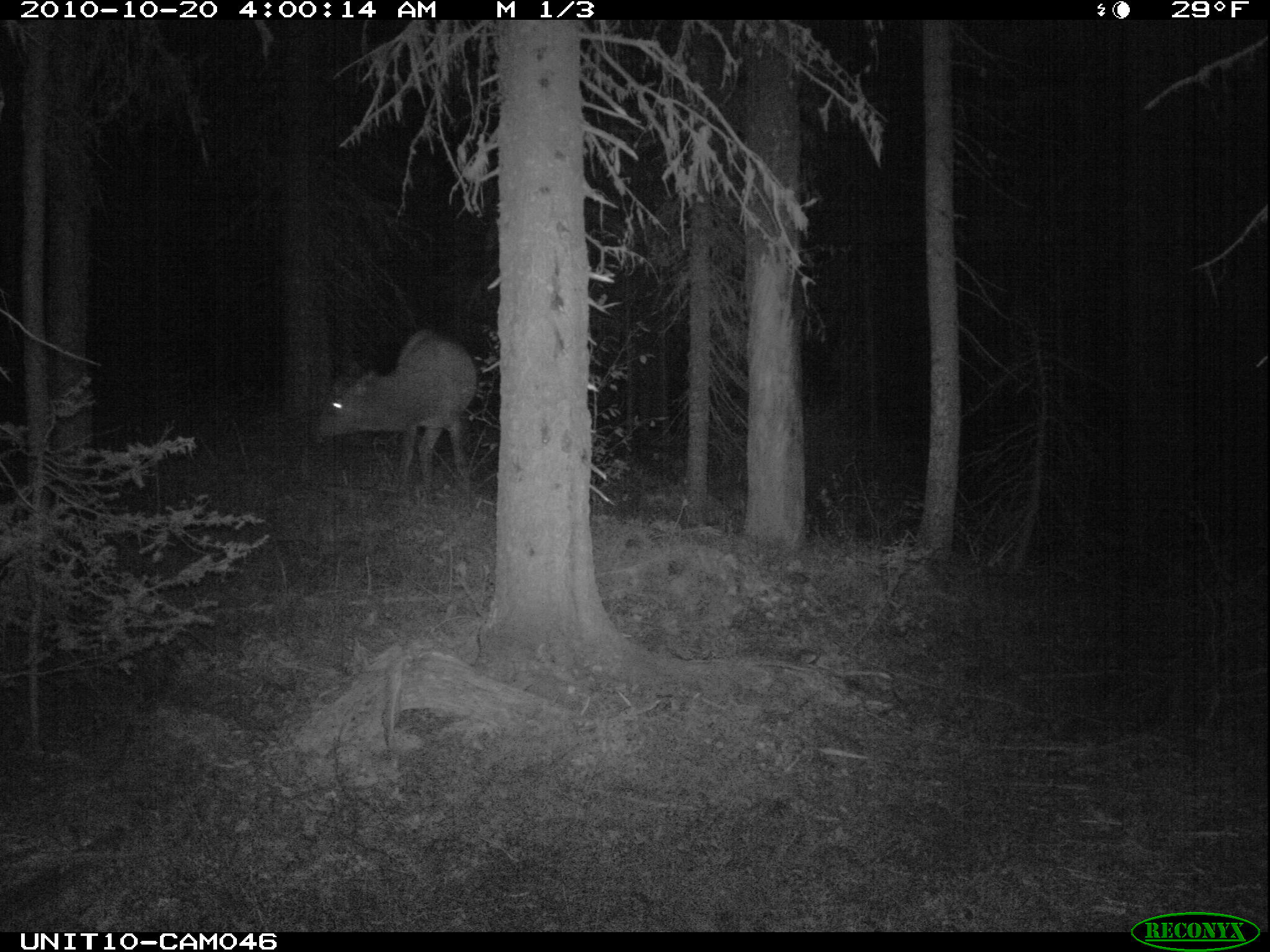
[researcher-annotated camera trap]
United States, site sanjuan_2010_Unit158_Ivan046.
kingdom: Animalia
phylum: Chordata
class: Mammalia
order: Artiodactyla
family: Cervidae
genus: Cervus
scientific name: Cervus elaphus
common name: red deer